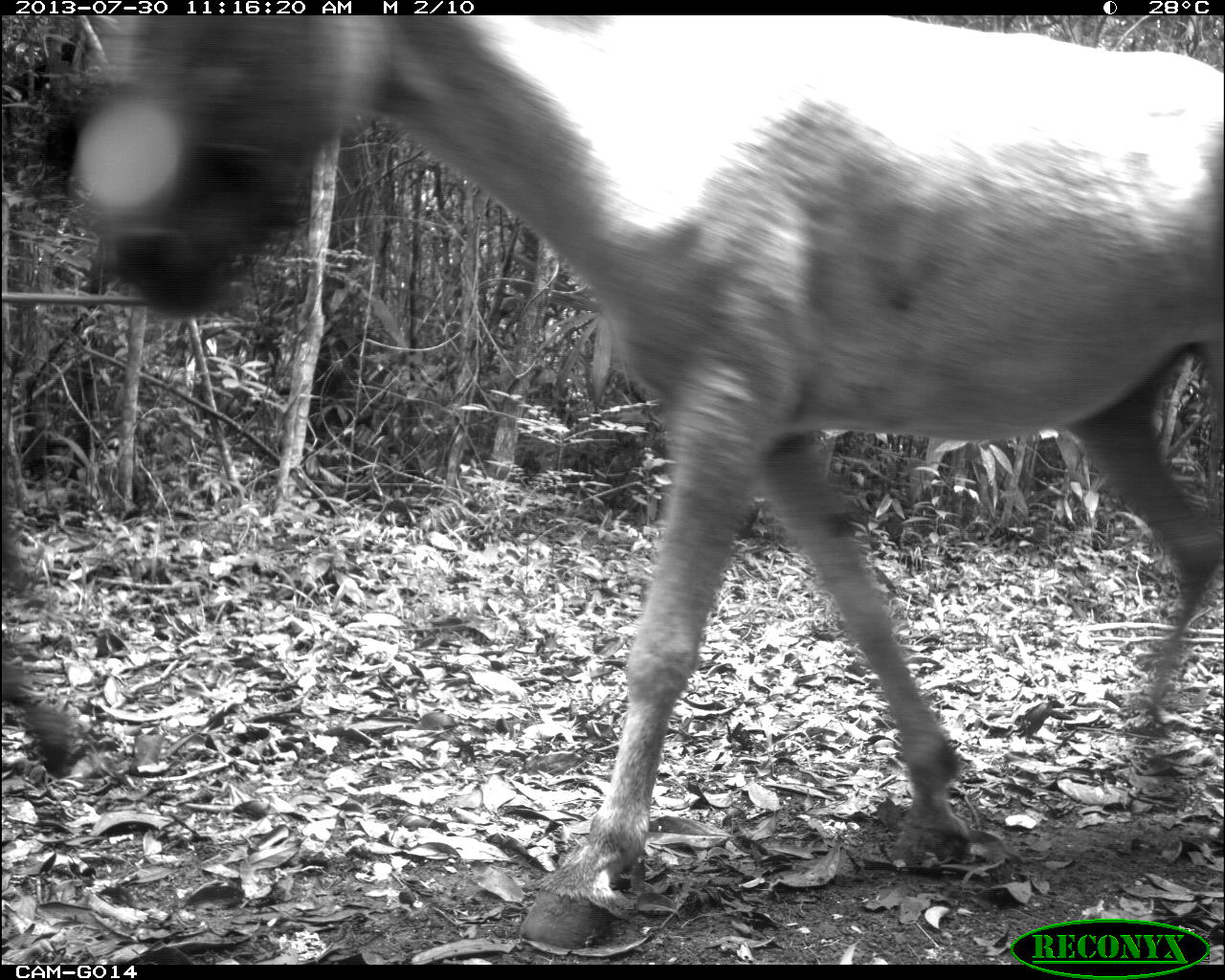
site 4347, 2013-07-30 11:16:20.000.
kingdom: Animalia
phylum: Chordata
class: Mammalia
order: Perissodactyla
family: Equidae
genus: Equus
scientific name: Equus ferus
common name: wild horse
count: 2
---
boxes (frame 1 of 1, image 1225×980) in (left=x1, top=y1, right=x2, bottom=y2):
equus ferus: (left=44, top=15, right=1225, bottom=948); (left=0, top=466, right=91, bottom=778)